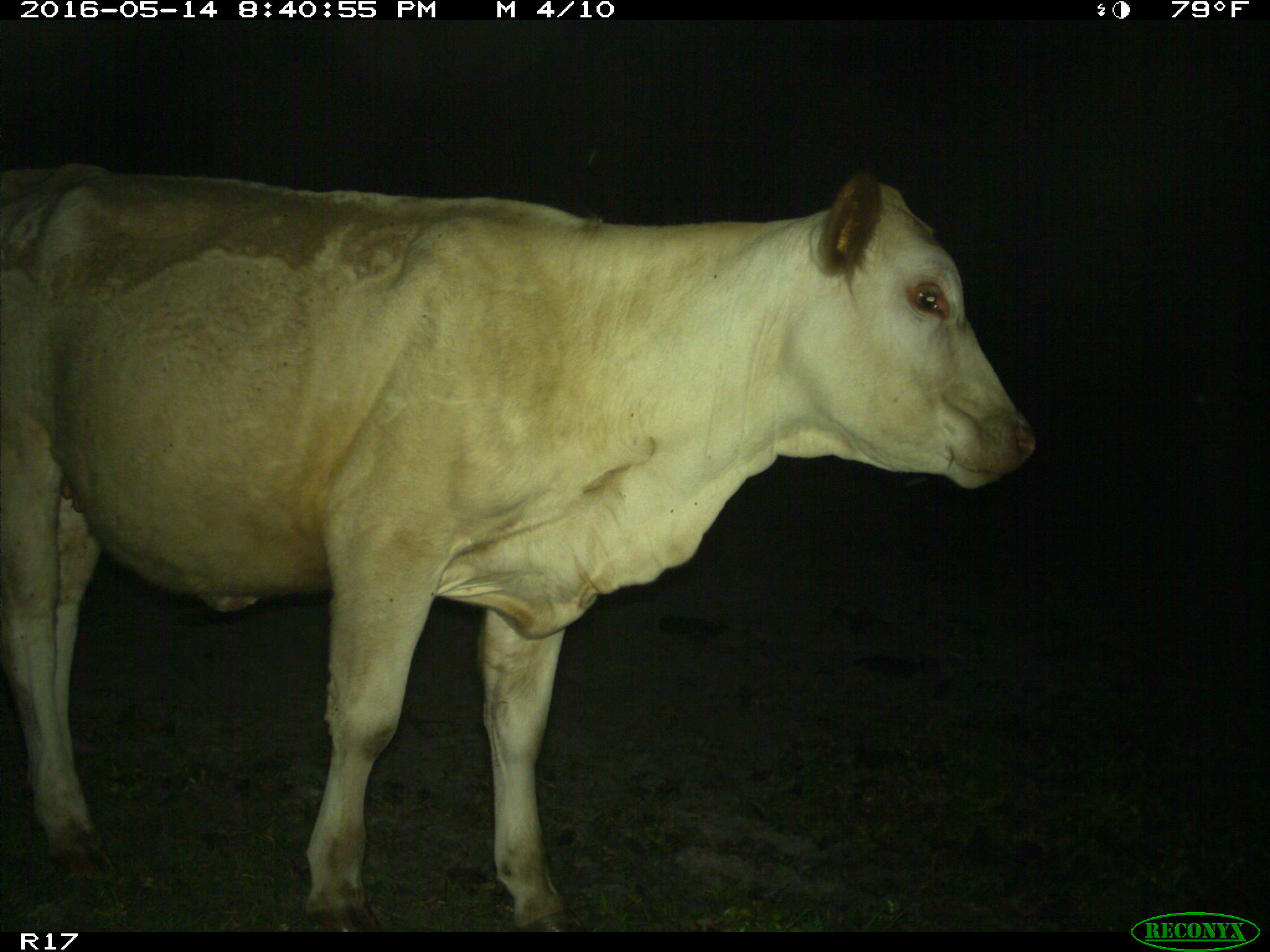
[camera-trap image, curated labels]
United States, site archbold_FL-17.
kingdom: Animalia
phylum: Chordata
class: Mammalia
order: Artiodactyla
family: Bovidae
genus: Bos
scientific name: Bos taurus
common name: domestic cow